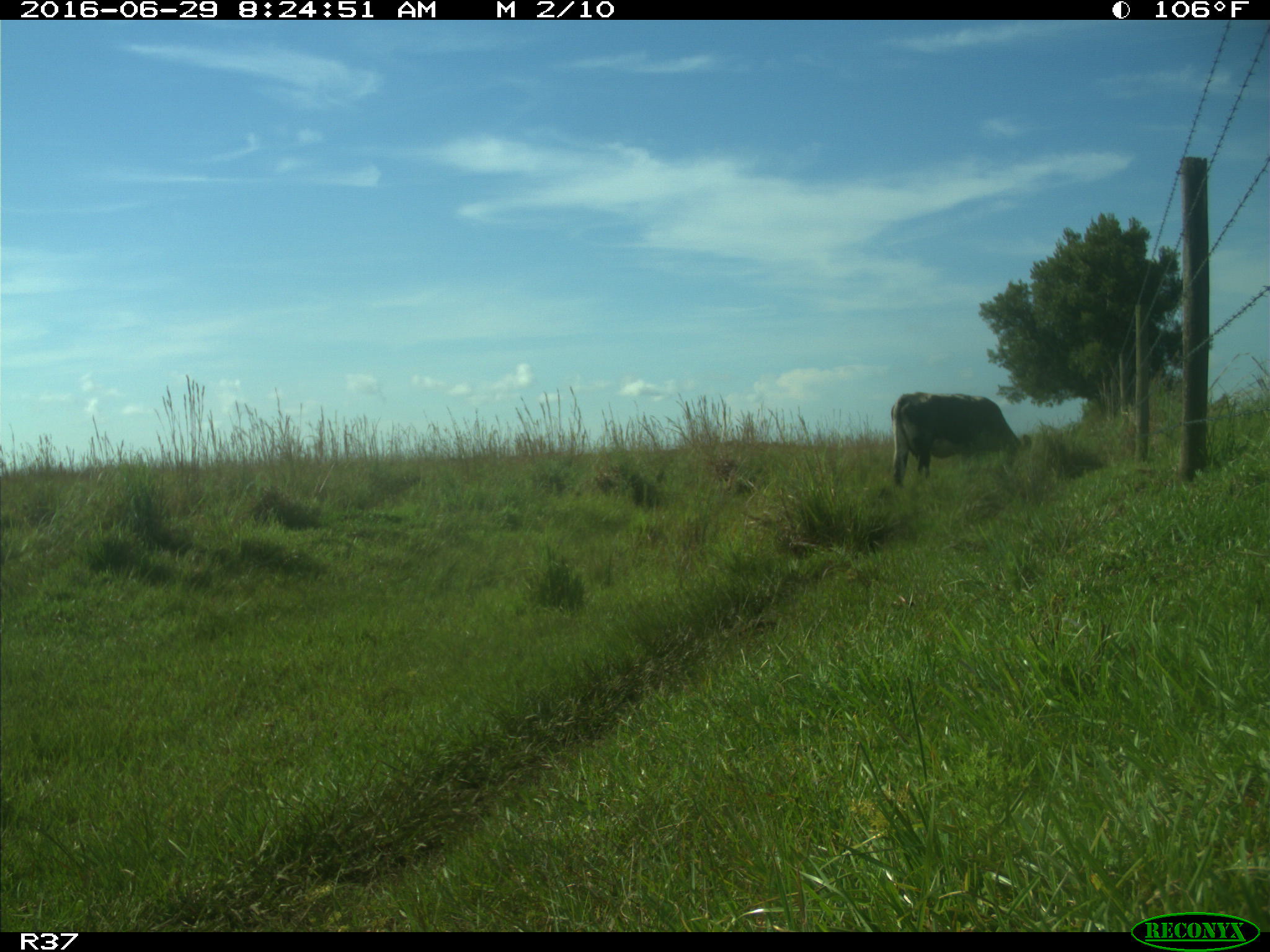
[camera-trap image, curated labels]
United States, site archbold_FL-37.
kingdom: Animalia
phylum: Chordata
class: Mammalia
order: Artiodactyla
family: Bovidae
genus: Bos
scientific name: Bos taurus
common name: domestic cow